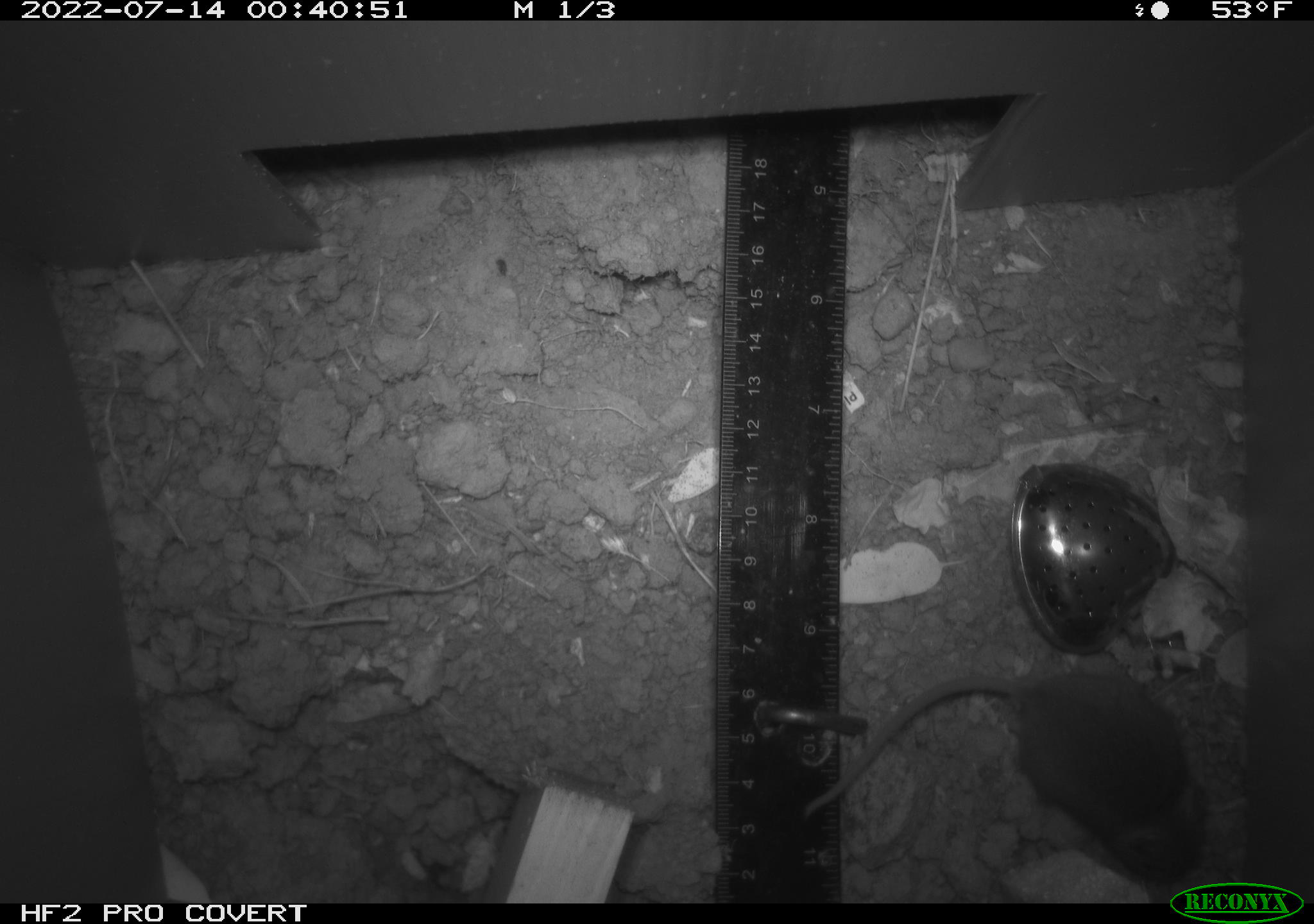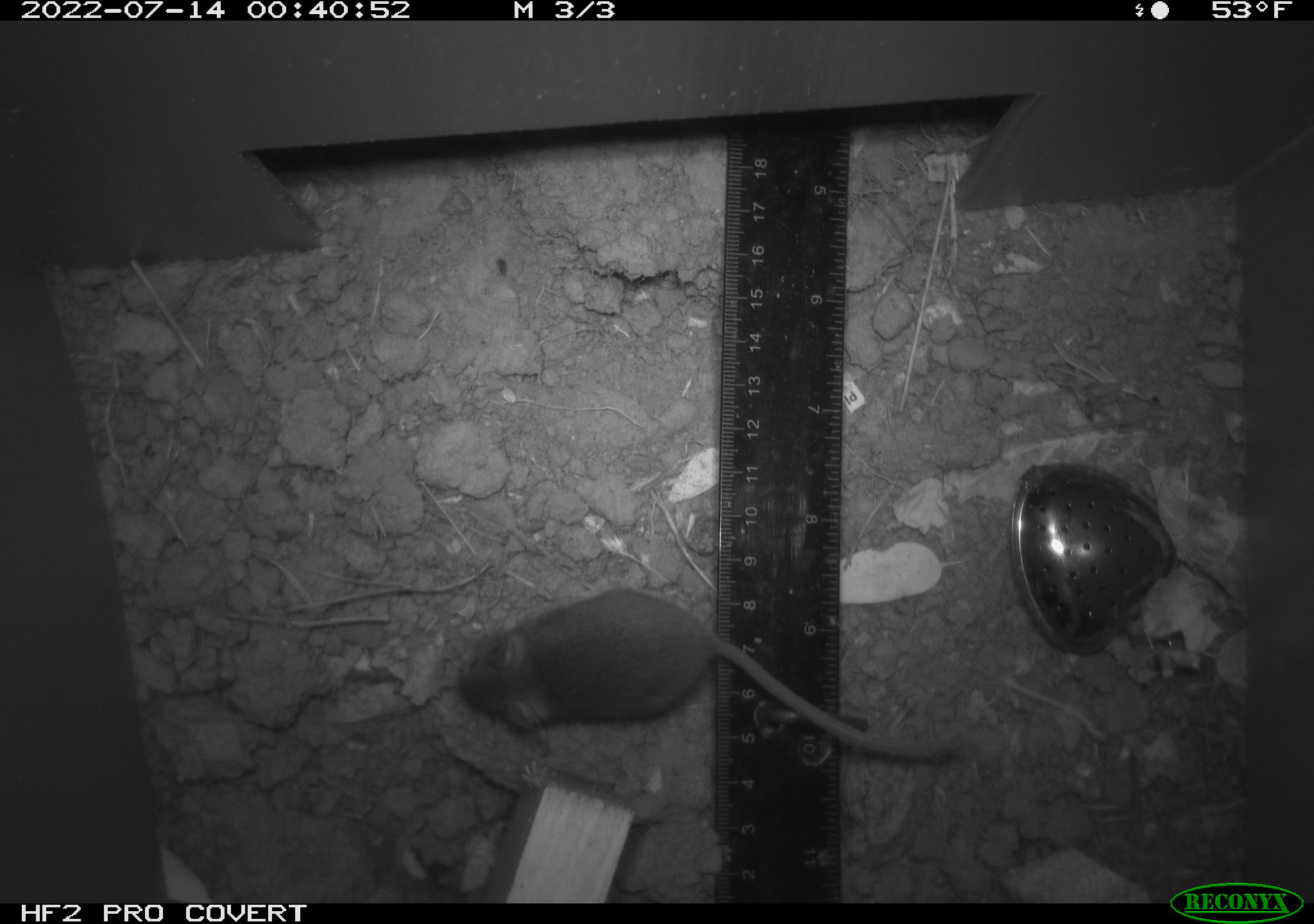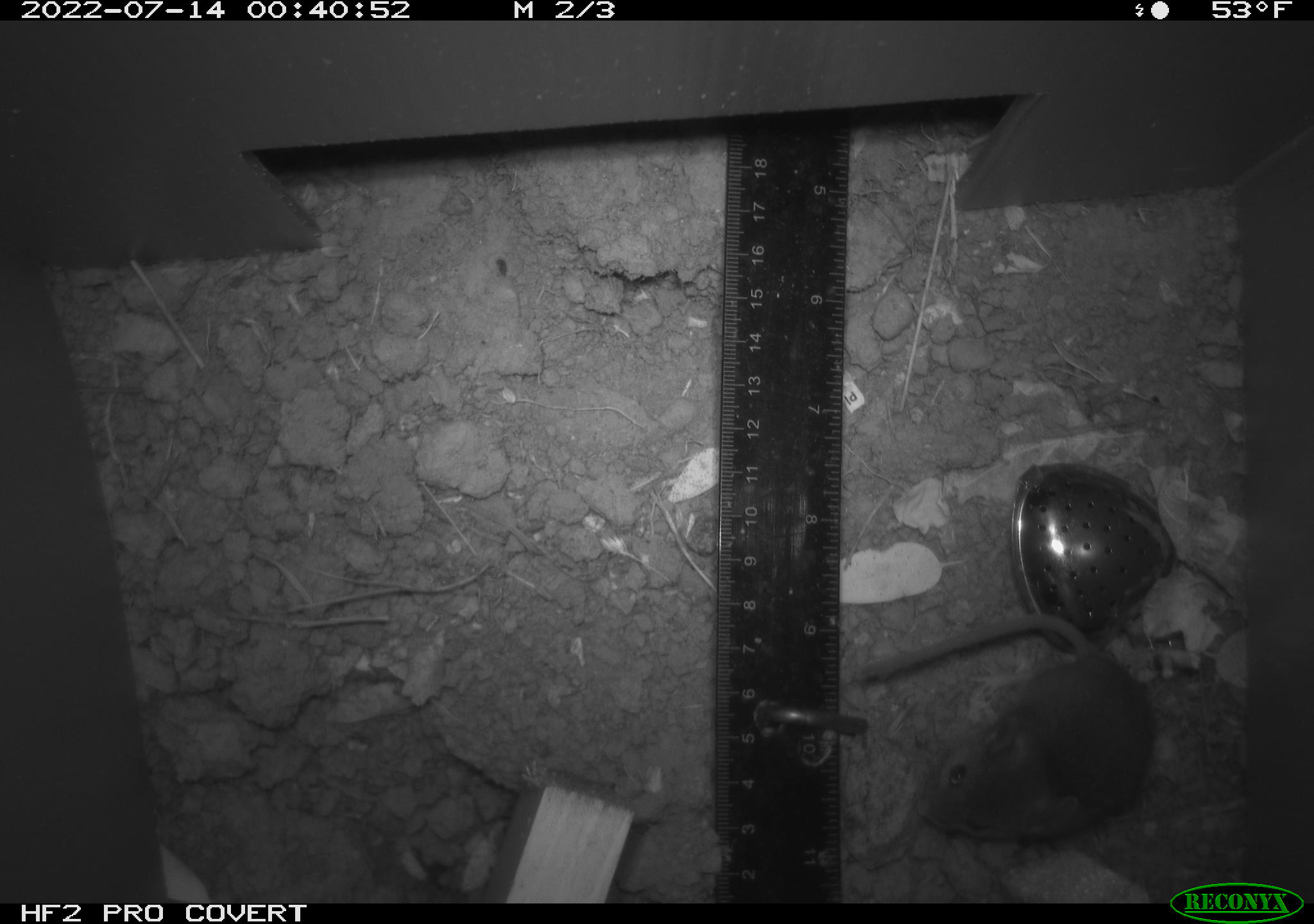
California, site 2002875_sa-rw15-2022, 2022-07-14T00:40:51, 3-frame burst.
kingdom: Animalia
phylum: Chordata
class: Mammalia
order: Rodentia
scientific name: Rodentia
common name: mouse species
Mouse species (Rodentia).